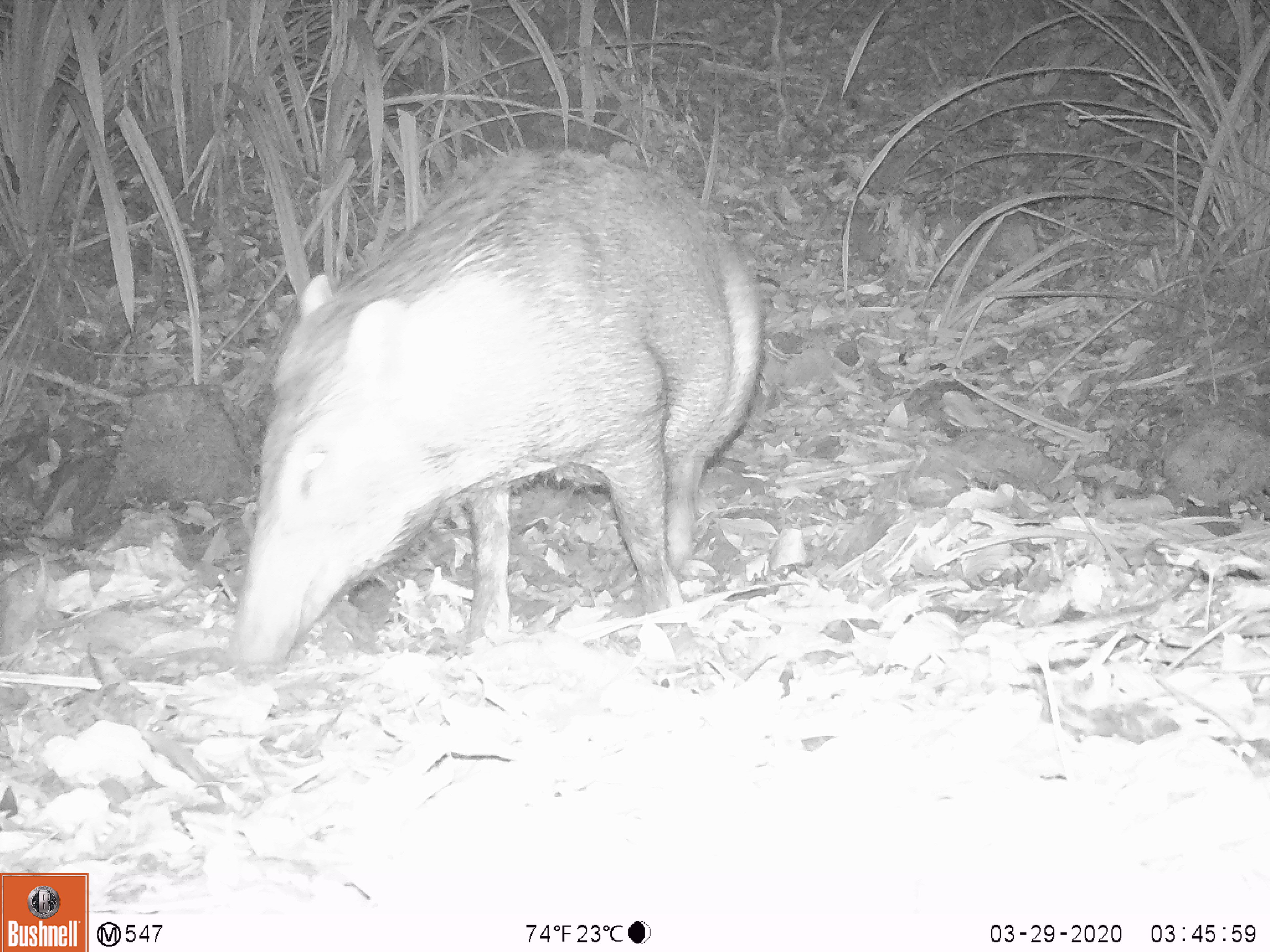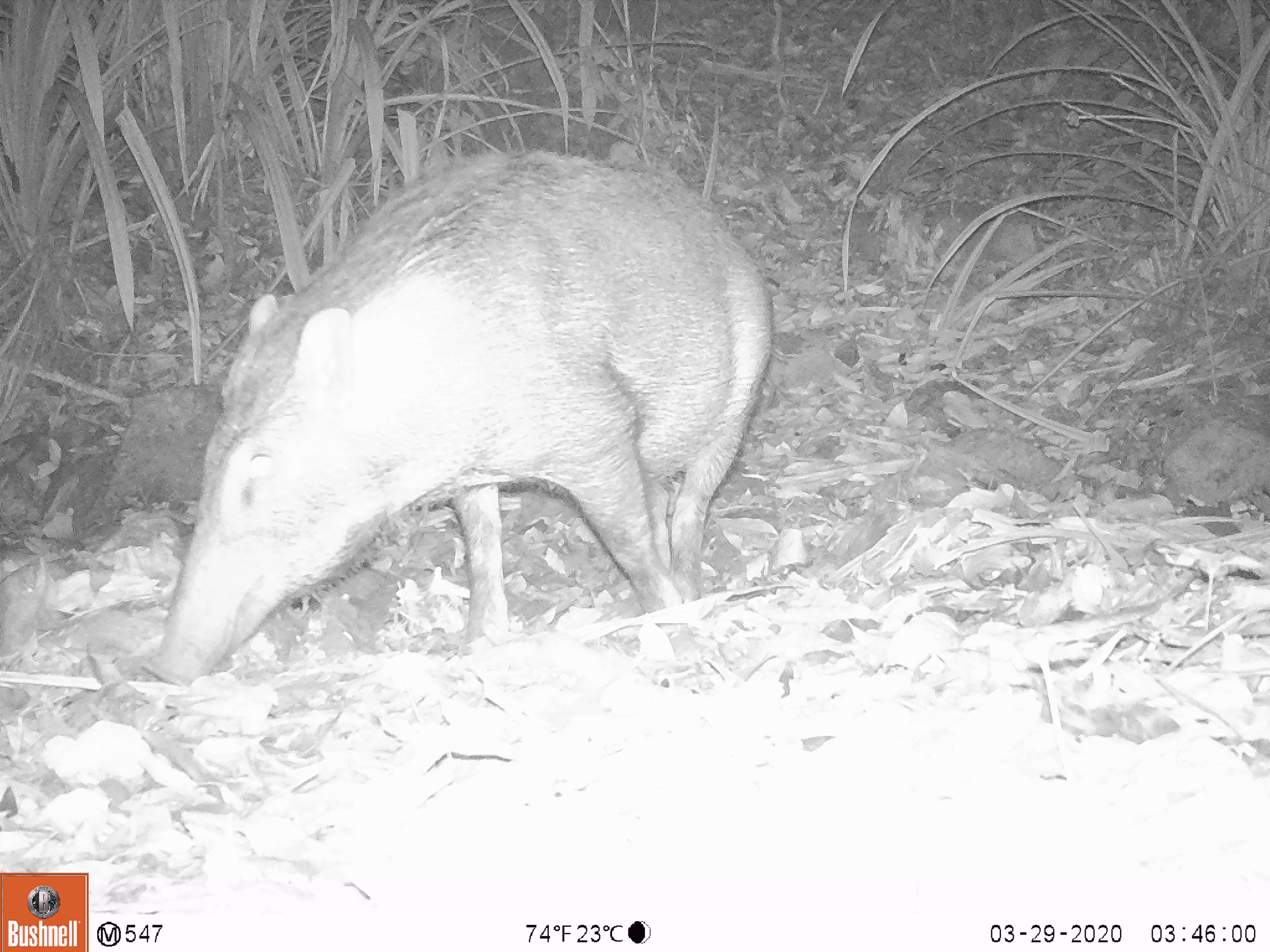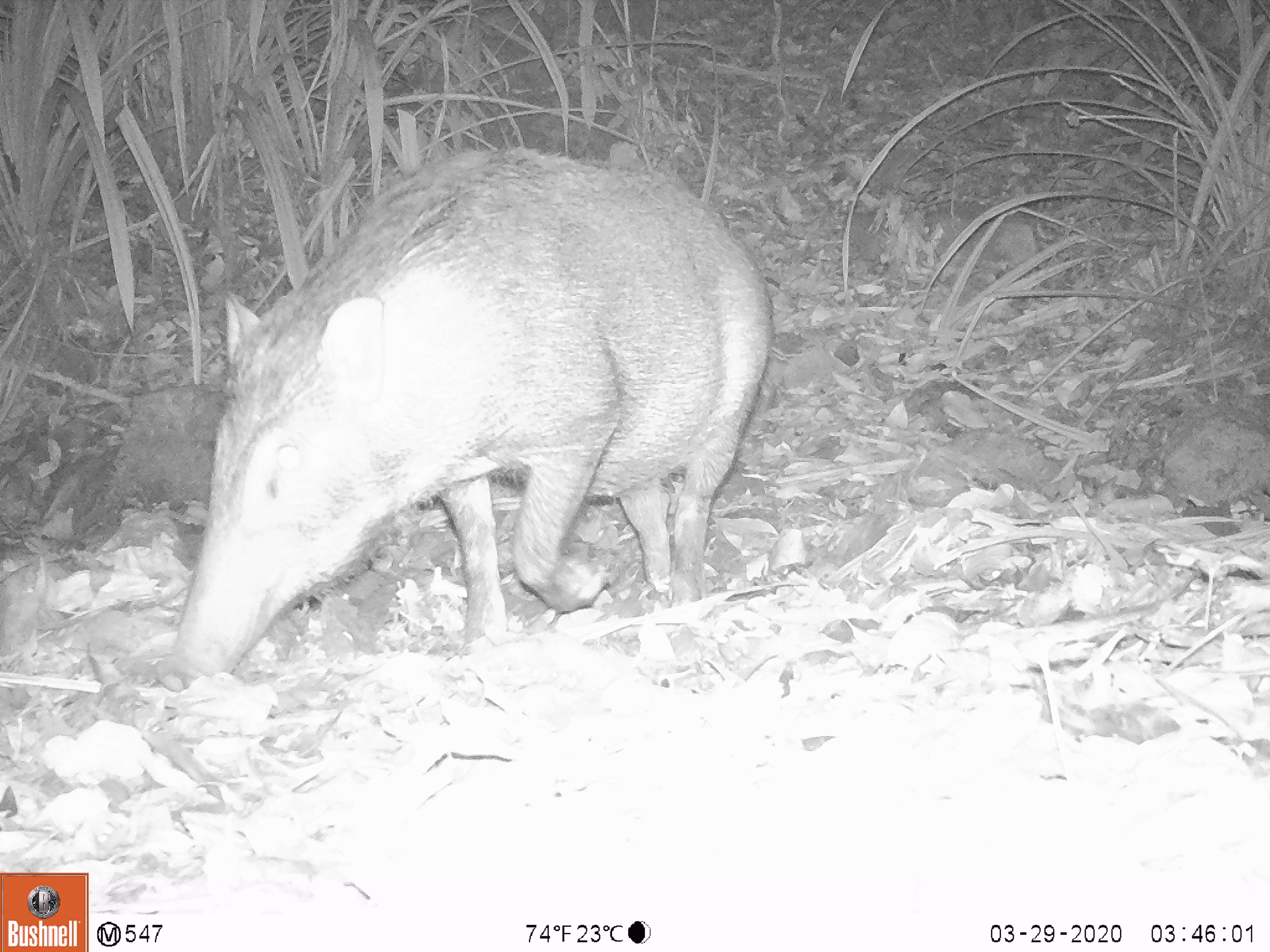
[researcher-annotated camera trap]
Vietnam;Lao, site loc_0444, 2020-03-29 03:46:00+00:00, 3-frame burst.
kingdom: Animalia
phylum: Chordata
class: Mammalia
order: Artiodactyla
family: Suidae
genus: Sus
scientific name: Sus scrofa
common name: eurasian wild pig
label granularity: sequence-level